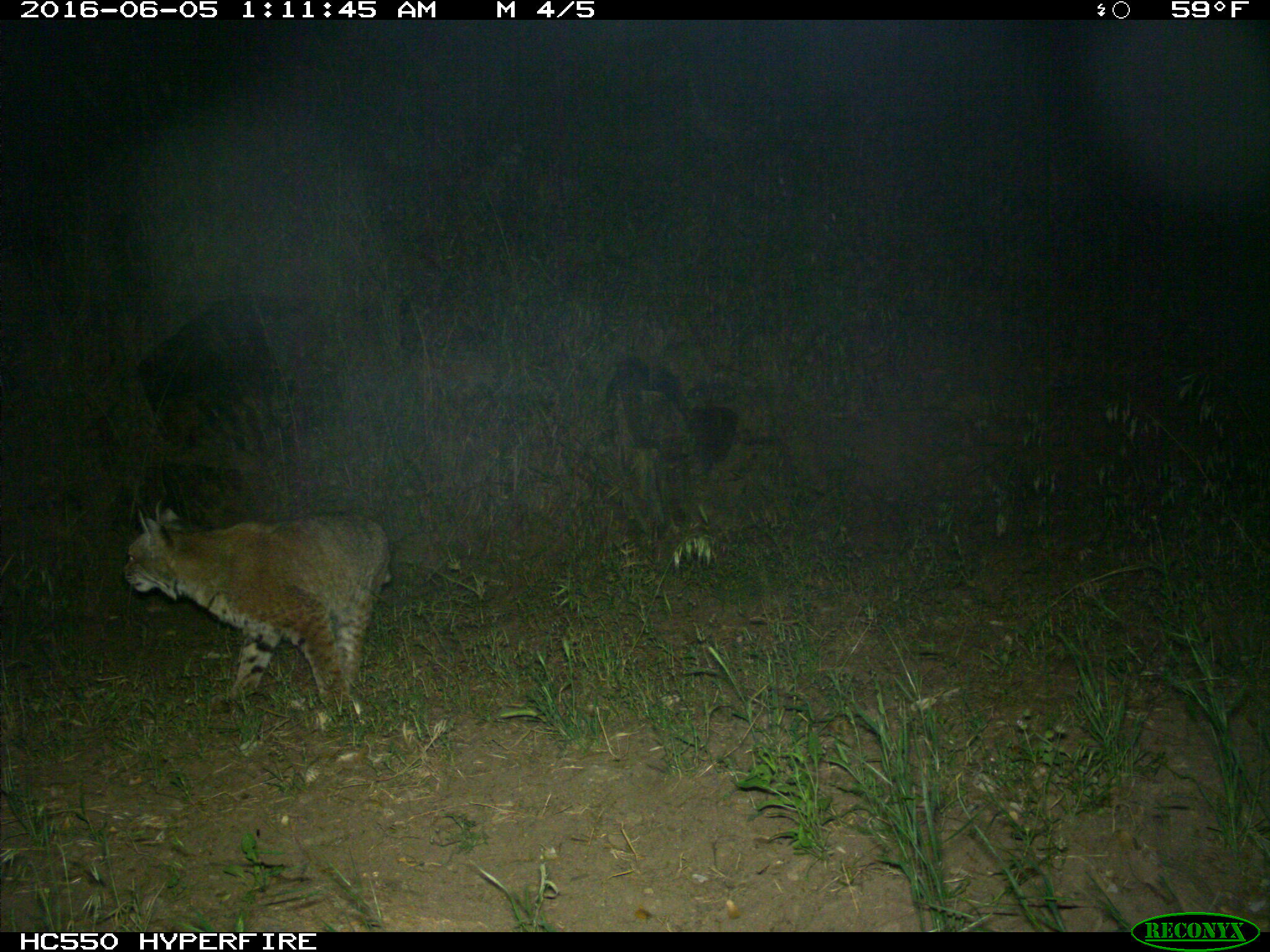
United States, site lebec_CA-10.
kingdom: Animalia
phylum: Chordata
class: Mammalia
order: Carnivora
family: Felidae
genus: Lynx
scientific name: Lynx rufus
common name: bobcat